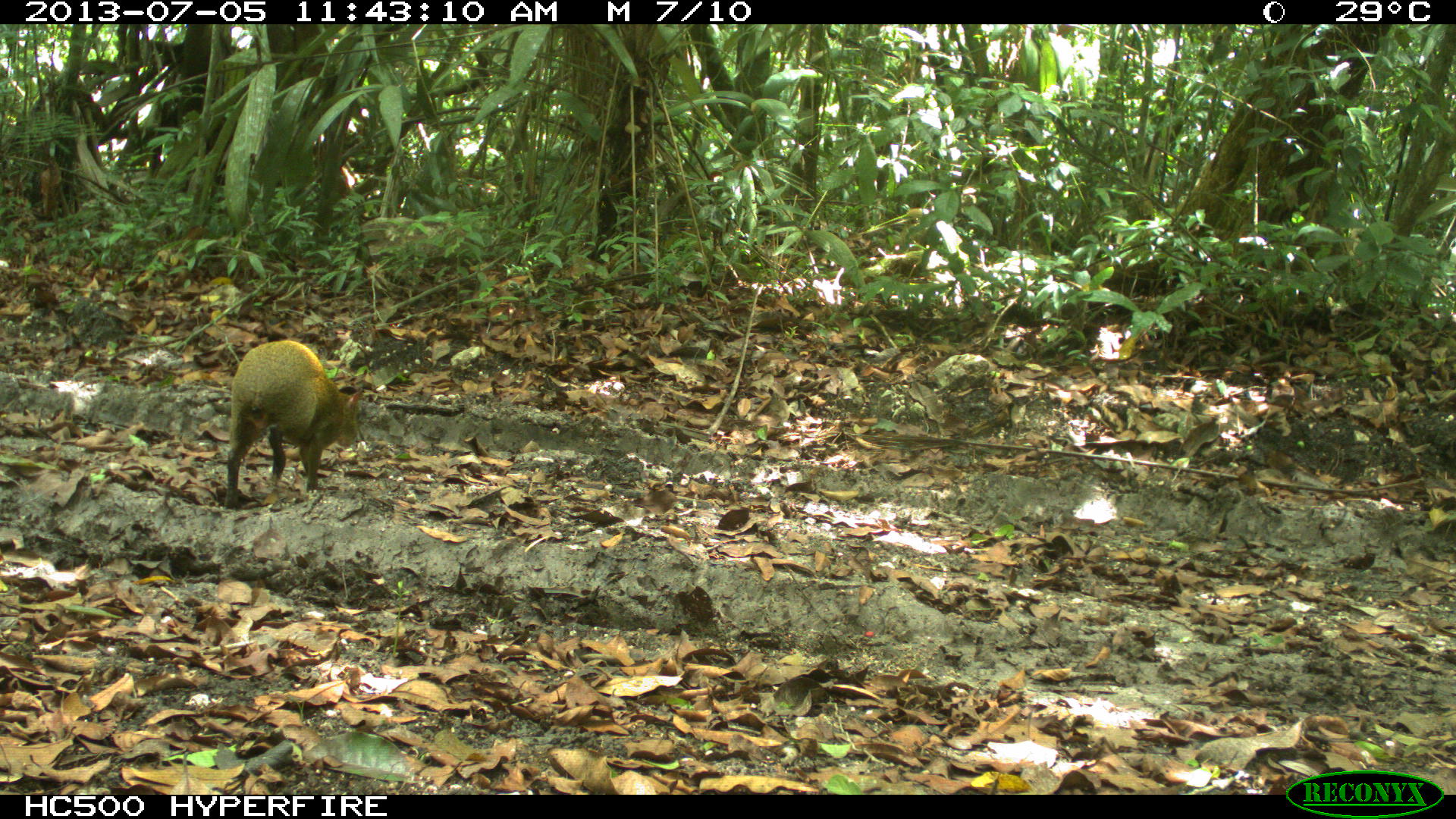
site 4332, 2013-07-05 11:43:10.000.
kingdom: Animalia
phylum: Chordata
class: Mammalia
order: Rodentia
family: Dasyproctidae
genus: Dasyprocta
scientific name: Dasyprocta punctata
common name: central american agouti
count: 1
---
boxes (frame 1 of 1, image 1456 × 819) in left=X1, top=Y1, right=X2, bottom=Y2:
dasyprocta punctata: left=222, top=339, right=363, bottom=509